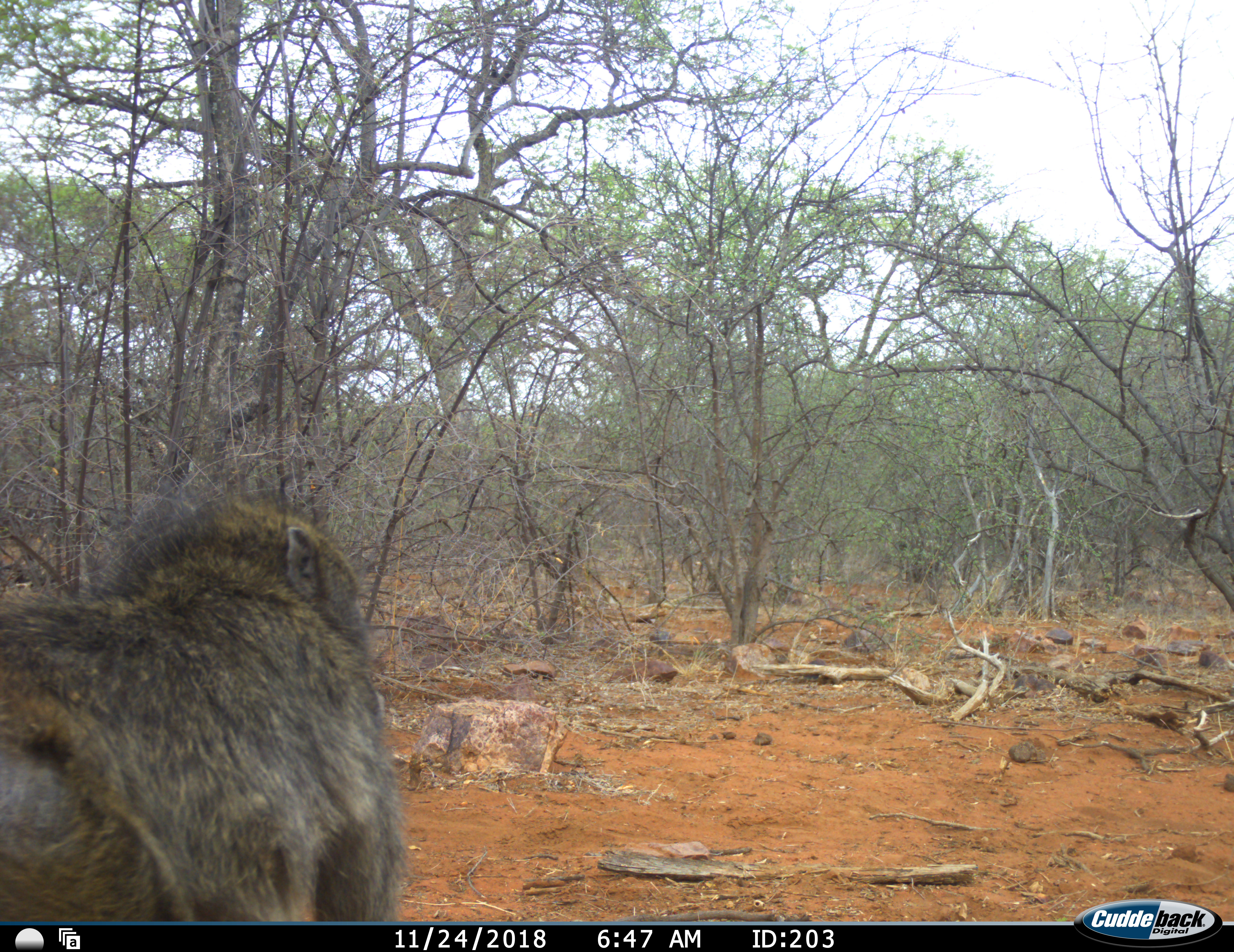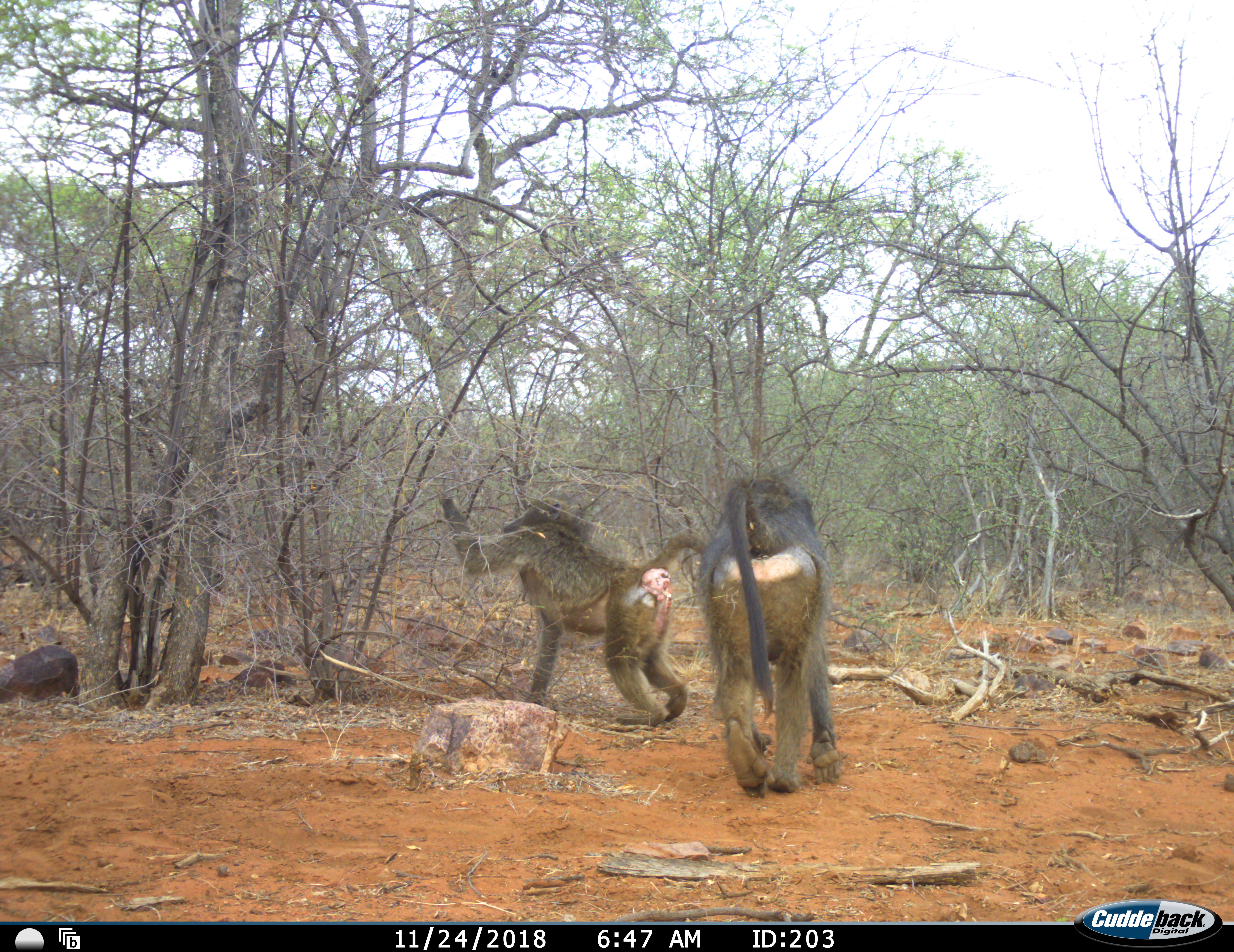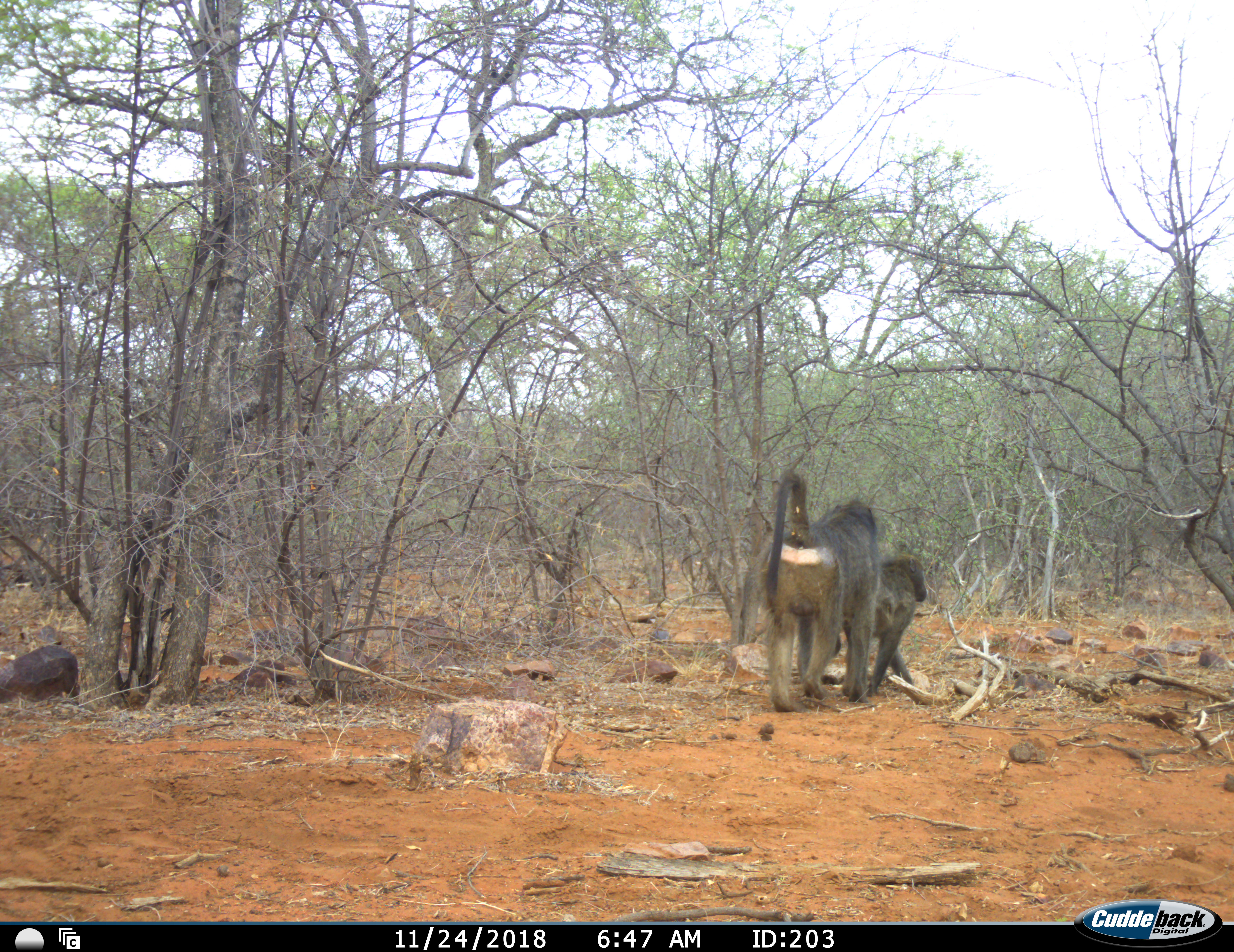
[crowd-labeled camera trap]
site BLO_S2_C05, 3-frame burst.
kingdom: Animalia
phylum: Chordata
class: Mammalia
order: Primates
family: Cercopithecidae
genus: Papio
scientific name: Papio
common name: baboon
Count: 2.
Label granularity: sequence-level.